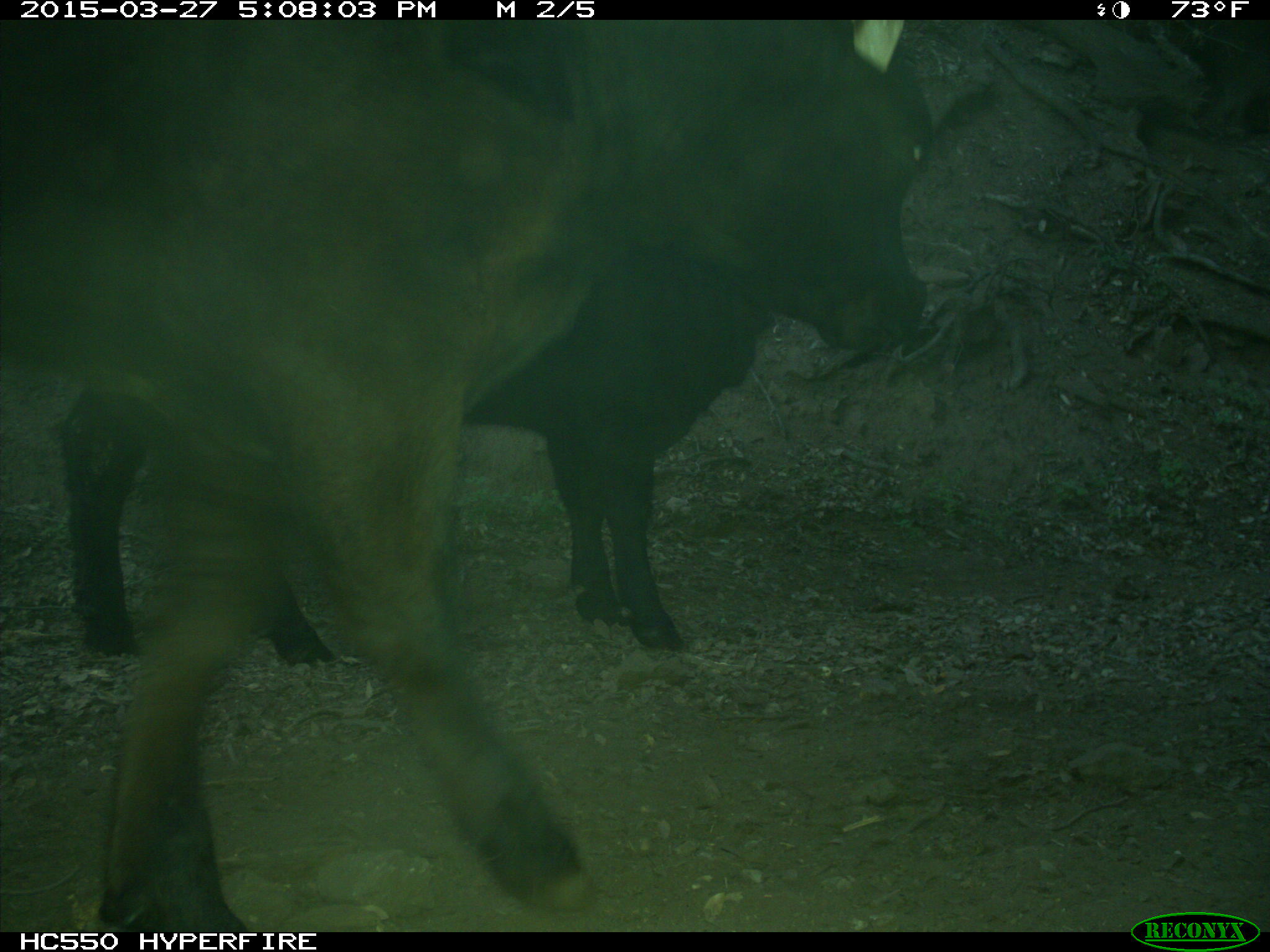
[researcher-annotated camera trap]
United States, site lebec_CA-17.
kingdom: Animalia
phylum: Chordata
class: Mammalia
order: Artiodactyla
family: Bovidae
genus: Bos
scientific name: Bos taurus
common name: domestic cow